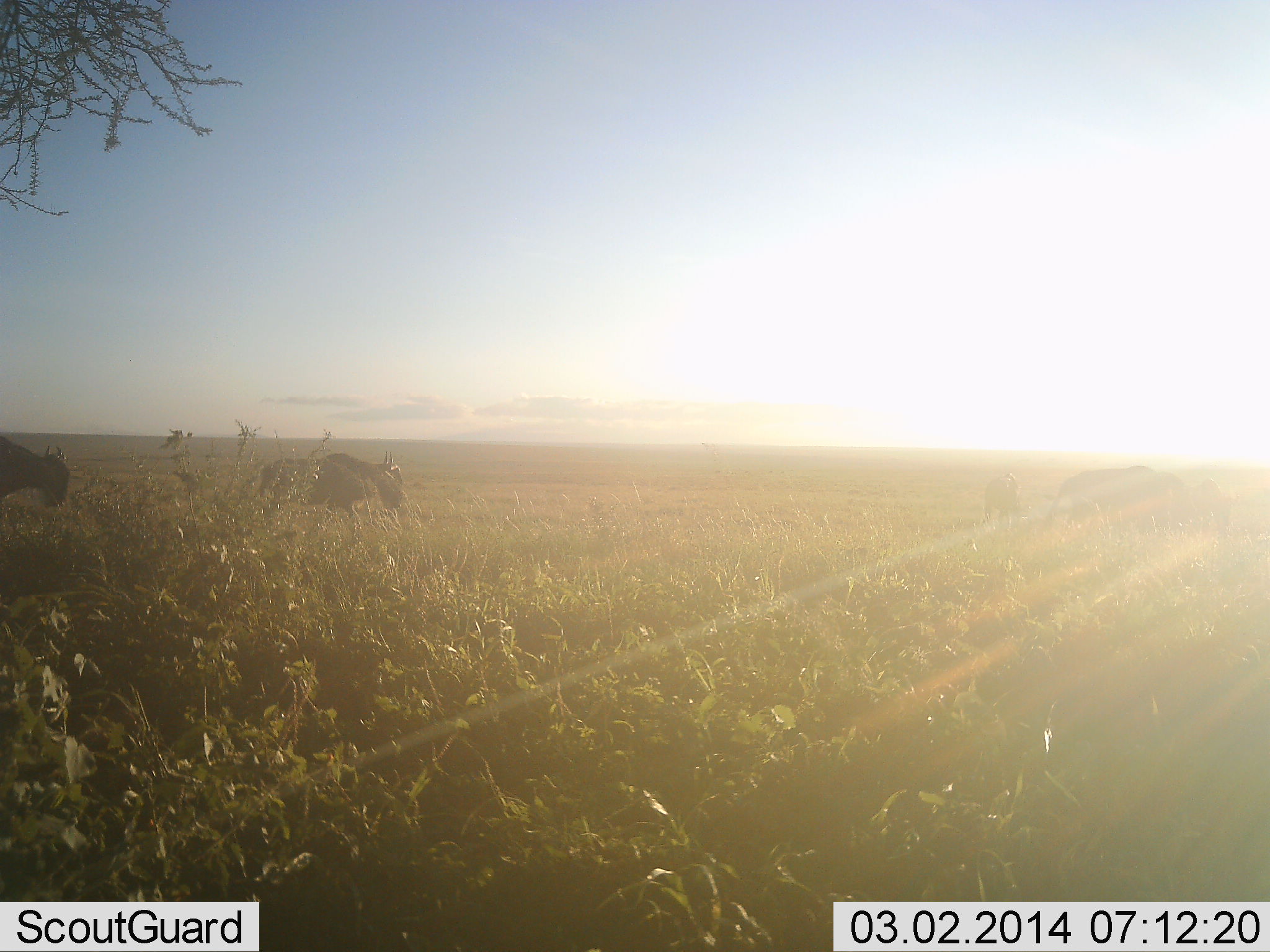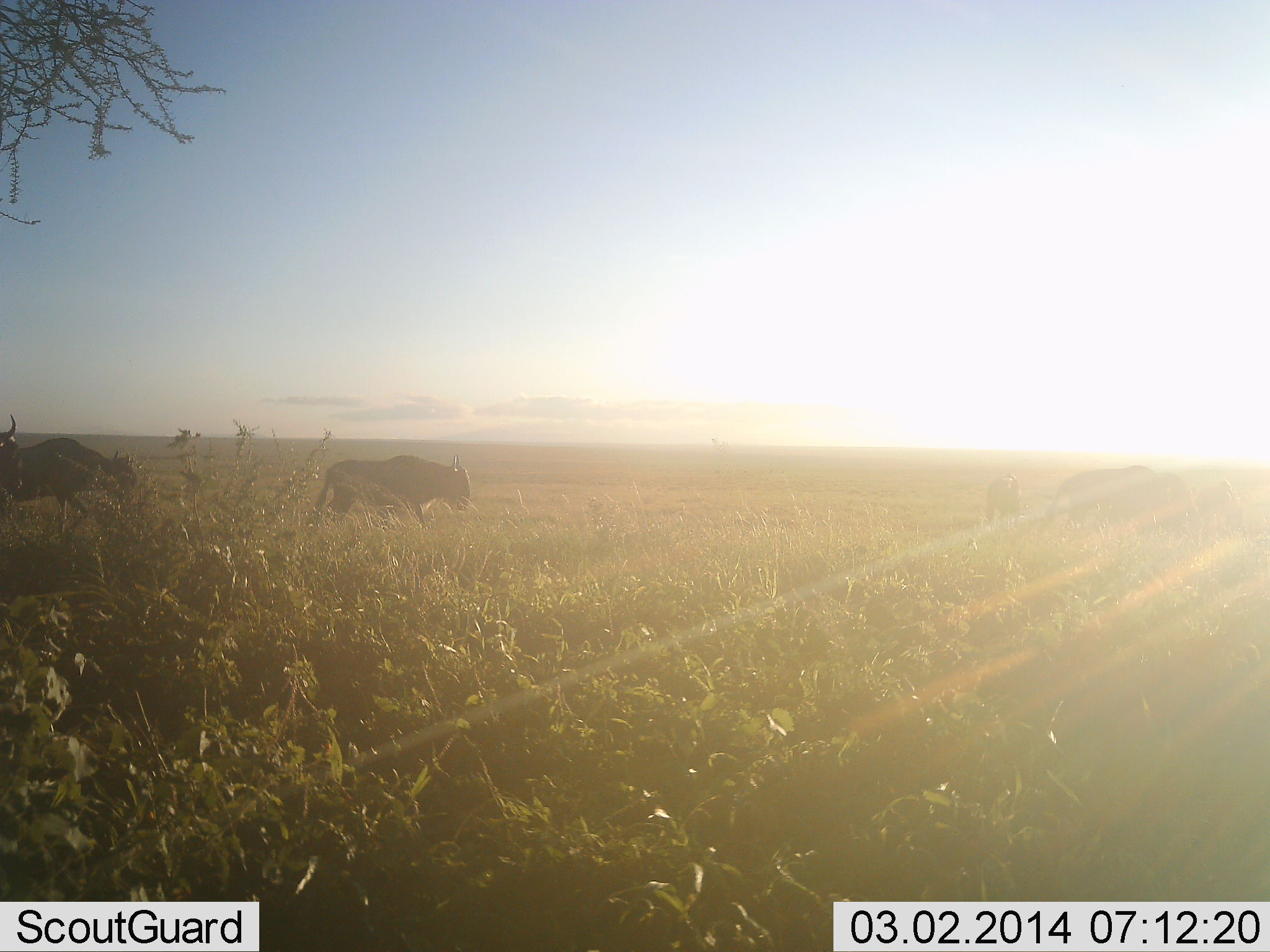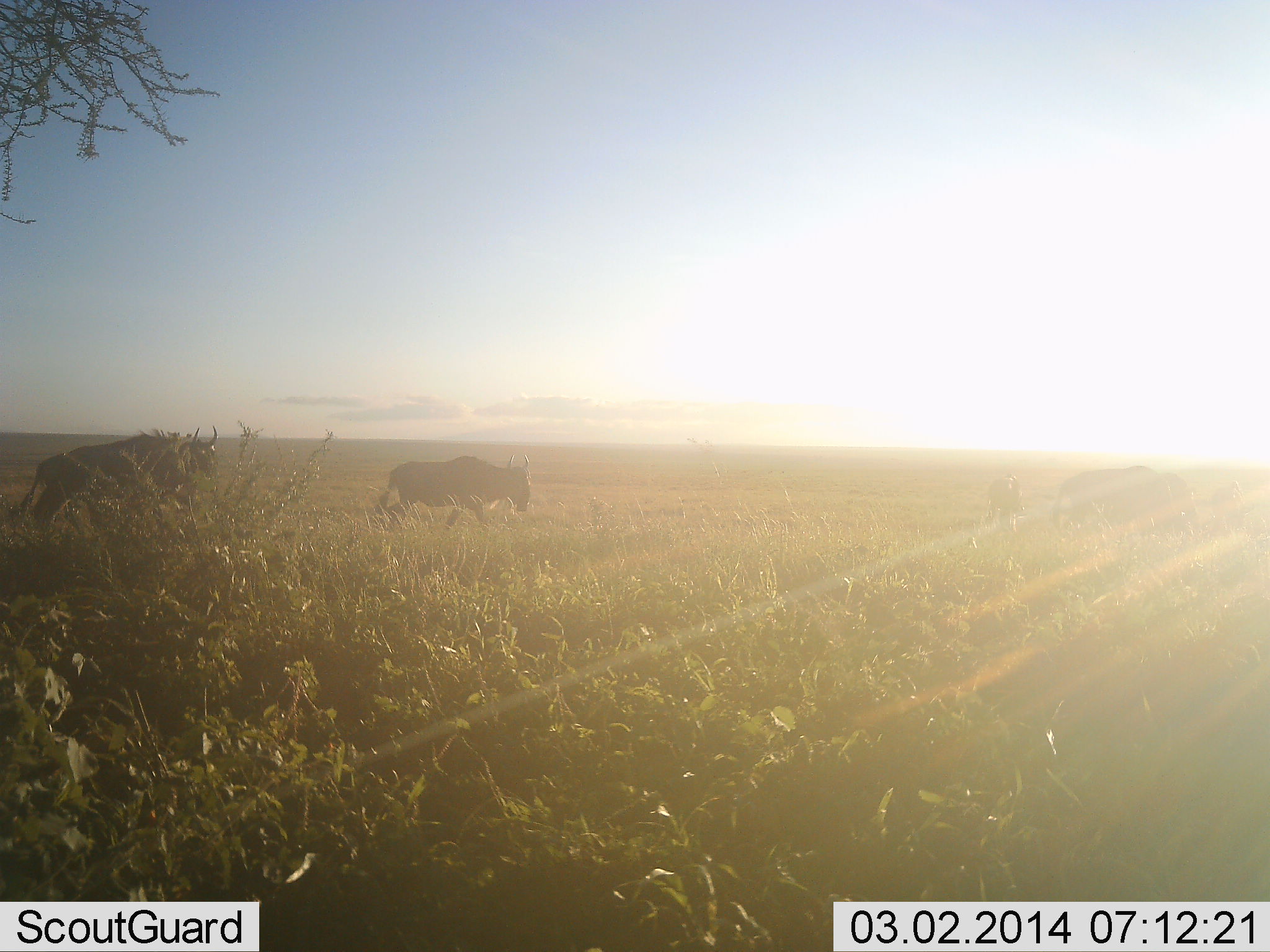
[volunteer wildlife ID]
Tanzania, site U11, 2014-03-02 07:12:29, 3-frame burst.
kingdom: Animalia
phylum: Chordata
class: Mammalia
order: Artiodactyla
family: Bovidae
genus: Connochaetes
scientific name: Connochaetes taurinus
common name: blue wildebeest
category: wildebeest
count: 3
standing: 22%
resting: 0%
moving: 96%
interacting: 0%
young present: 6%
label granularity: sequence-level